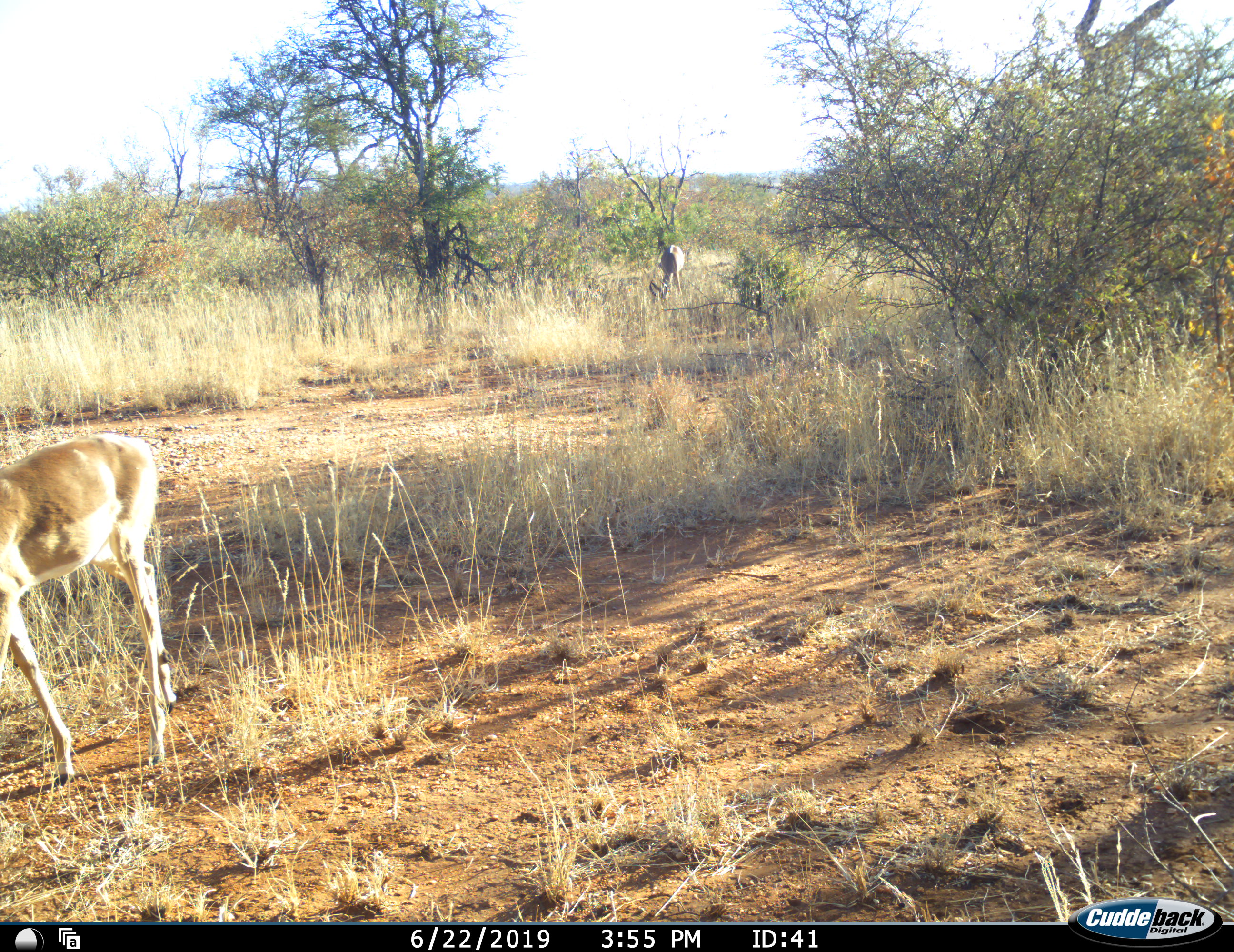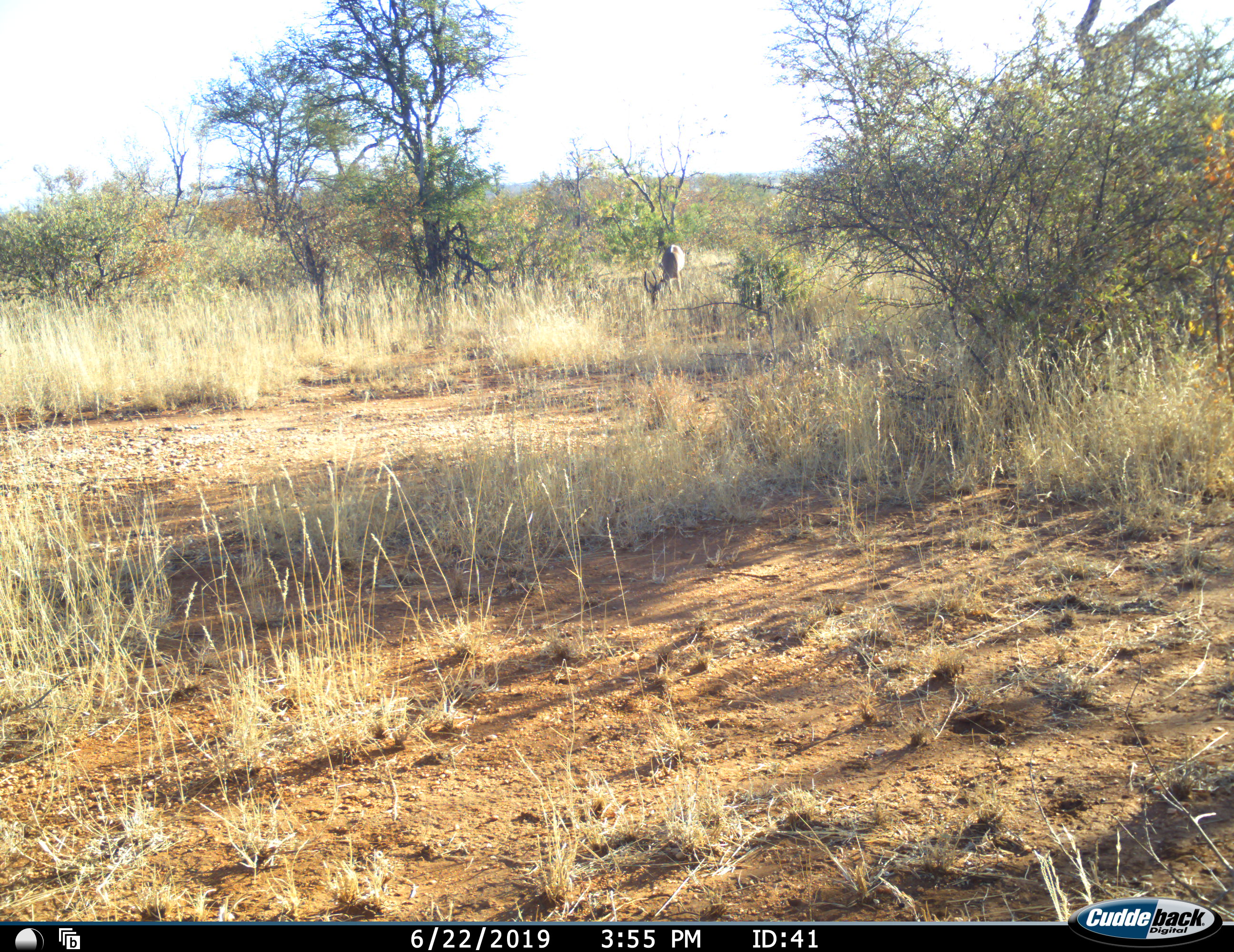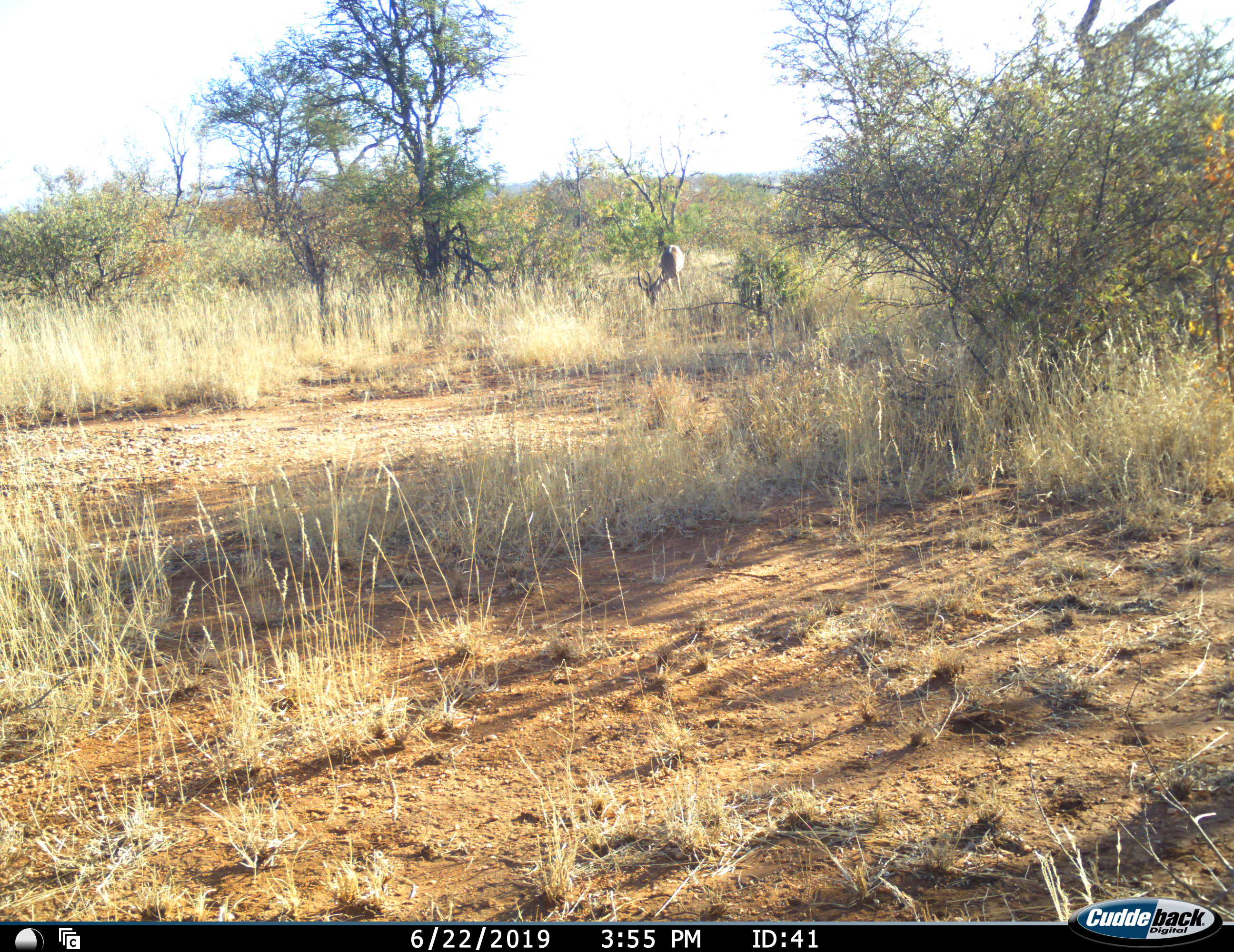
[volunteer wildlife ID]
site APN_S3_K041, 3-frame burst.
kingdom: Animalia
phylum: Chordata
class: Mammalia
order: Artiodactyla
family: Bovidae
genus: Aepyceros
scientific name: Aepyceros melampus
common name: impala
Impala (Aepyceros melampus), count 2. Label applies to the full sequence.